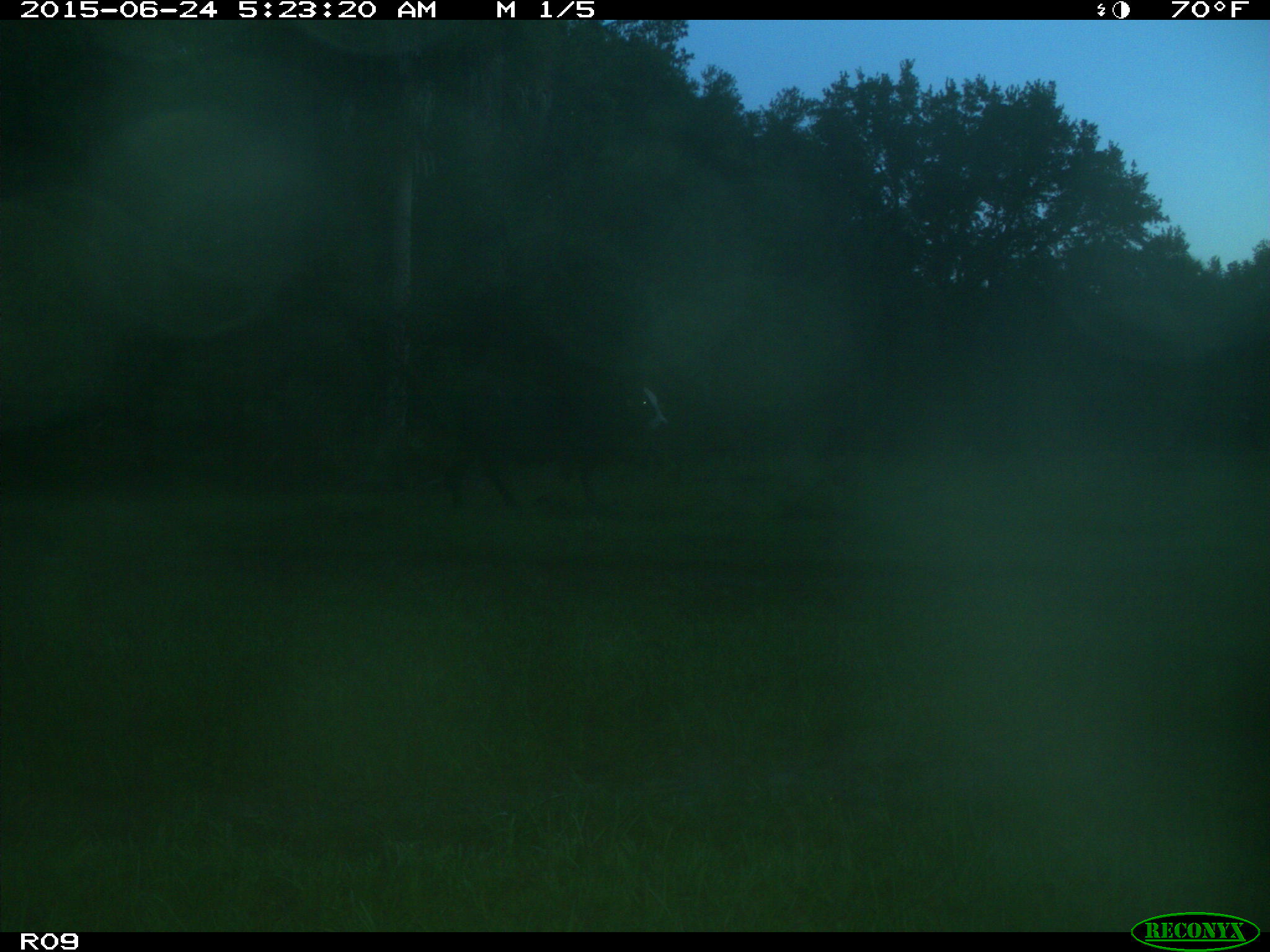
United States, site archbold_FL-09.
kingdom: Animalia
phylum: Chordata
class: Mammalia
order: Artiodactyla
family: Bovidae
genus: Bos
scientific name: Bos taurus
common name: domestic cow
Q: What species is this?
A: Bos taurus (domestic cow).